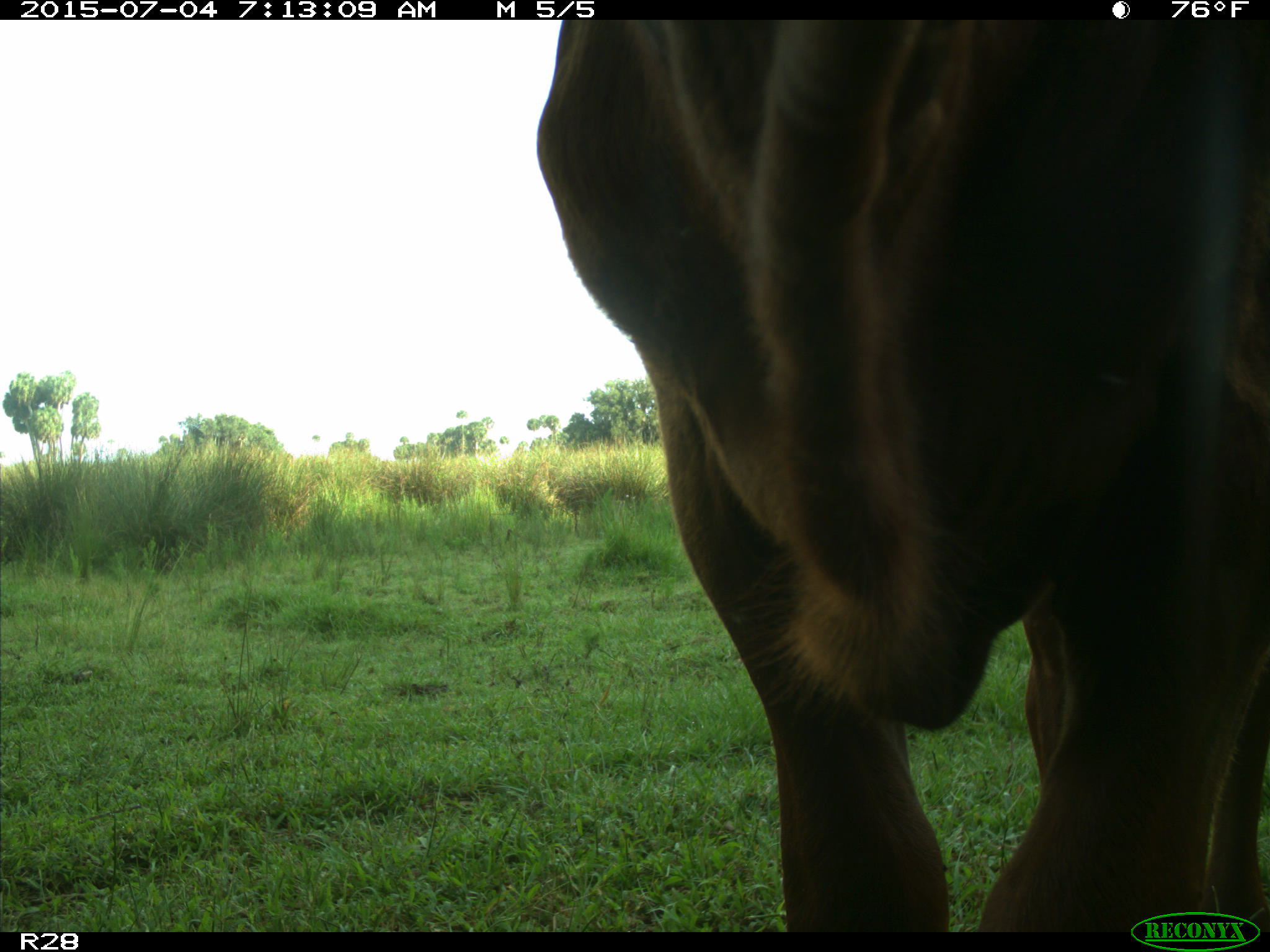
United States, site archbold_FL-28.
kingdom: Animalia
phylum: Chordata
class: Mammalia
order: Artiodactyla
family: Bovidae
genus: Bos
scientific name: Bos taurus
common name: domestic cow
Bos taurus (domestic cow).